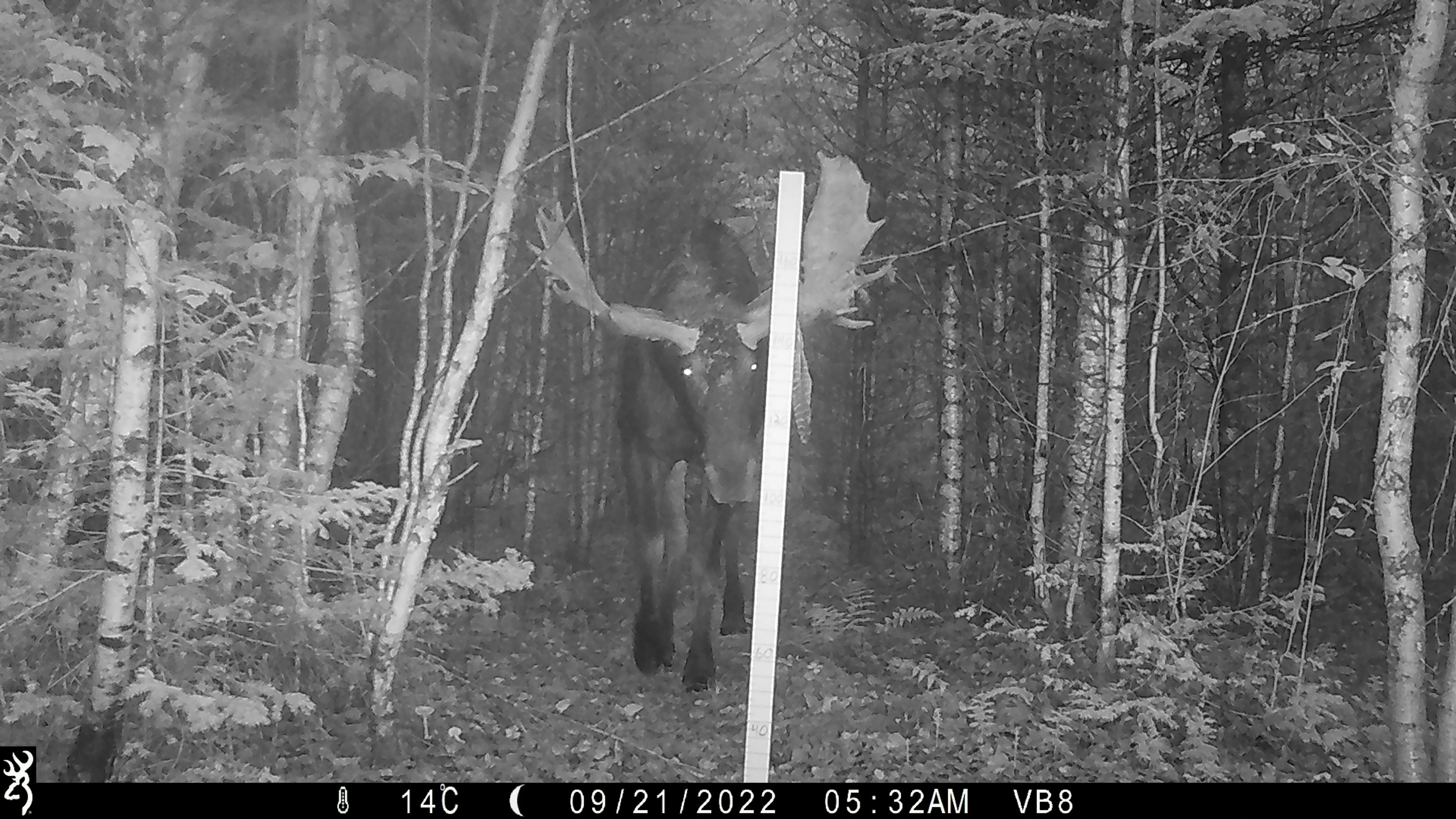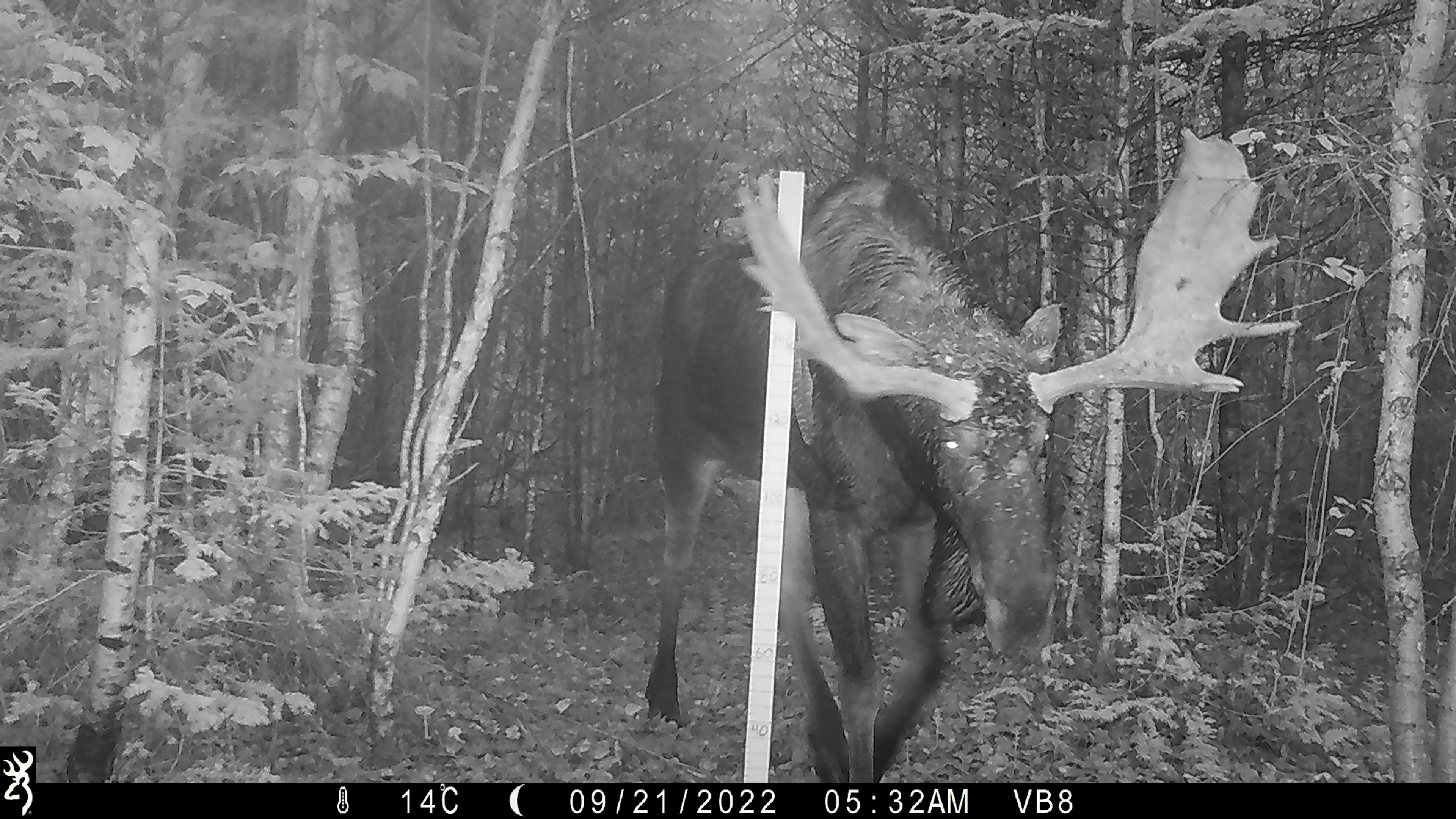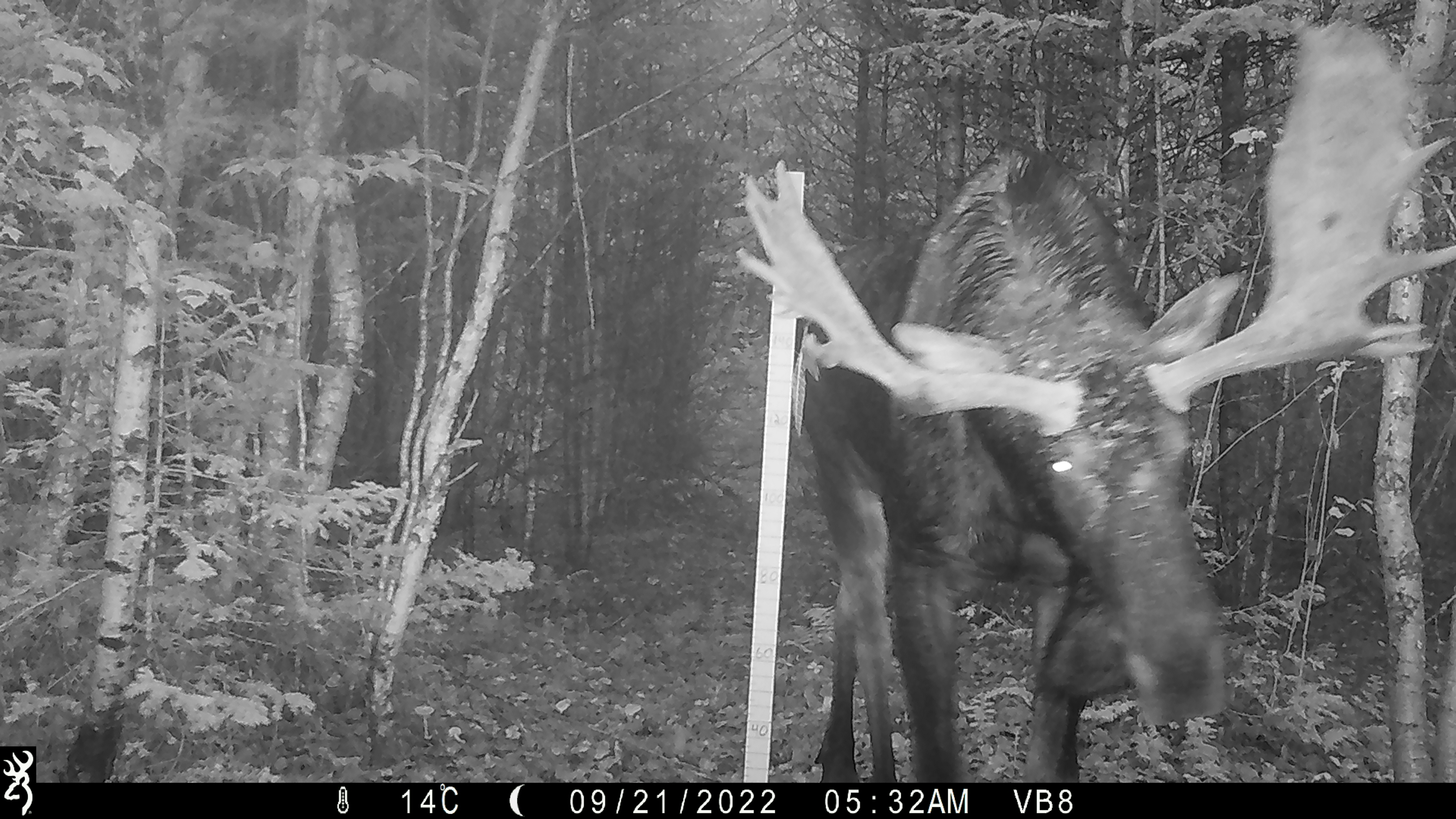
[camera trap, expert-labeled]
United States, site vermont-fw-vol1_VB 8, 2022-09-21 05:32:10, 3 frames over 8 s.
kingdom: Animalia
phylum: Chordata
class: Mammalia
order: Artiodactyla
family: Cervidae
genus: Alces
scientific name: Alces alces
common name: moose